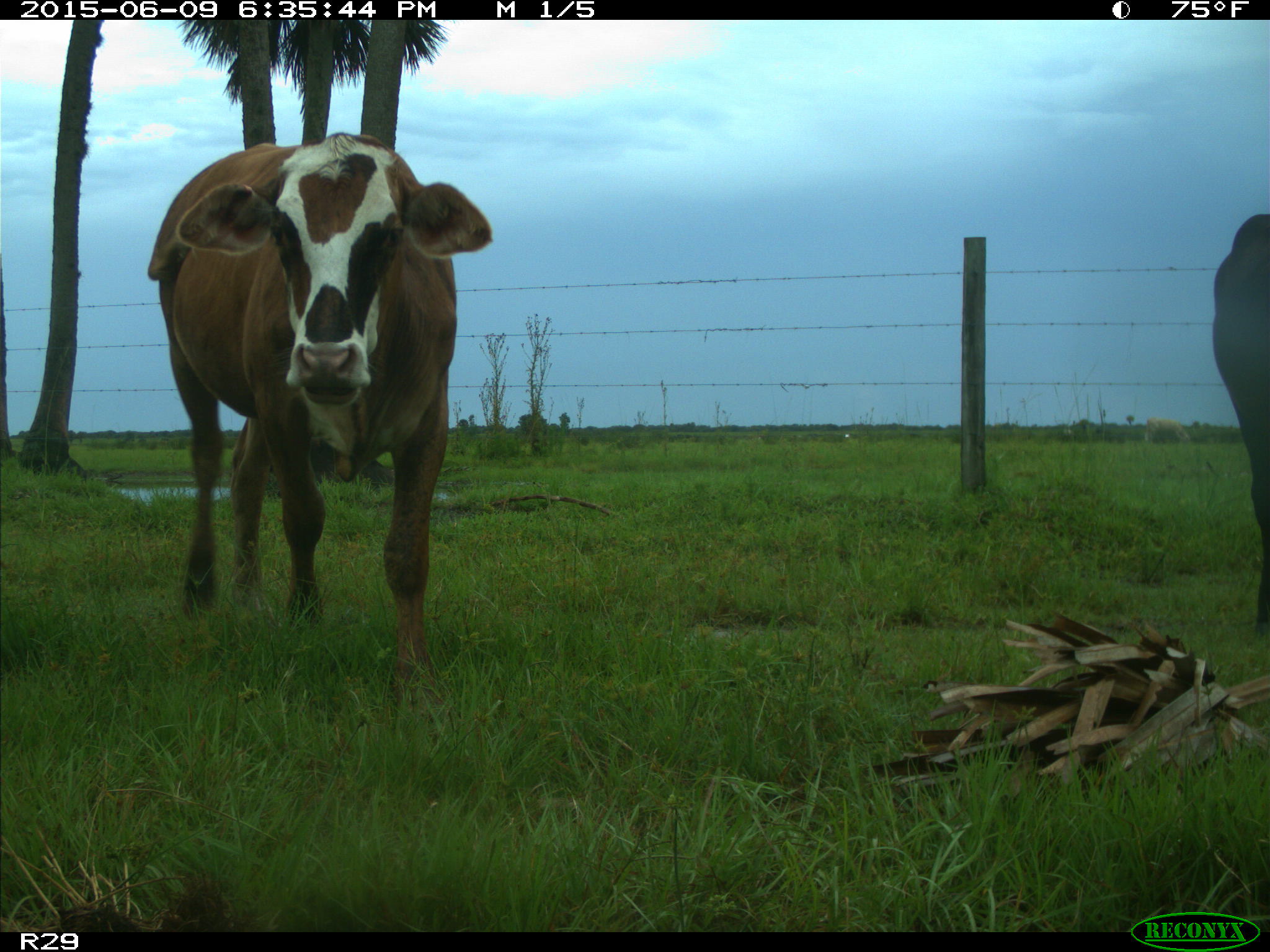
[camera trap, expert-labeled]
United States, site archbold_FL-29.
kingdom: Animalia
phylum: Chordata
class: Mammalia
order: Artiodactyla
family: Bovidae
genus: Bos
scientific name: Bos taurus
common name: domestic cow